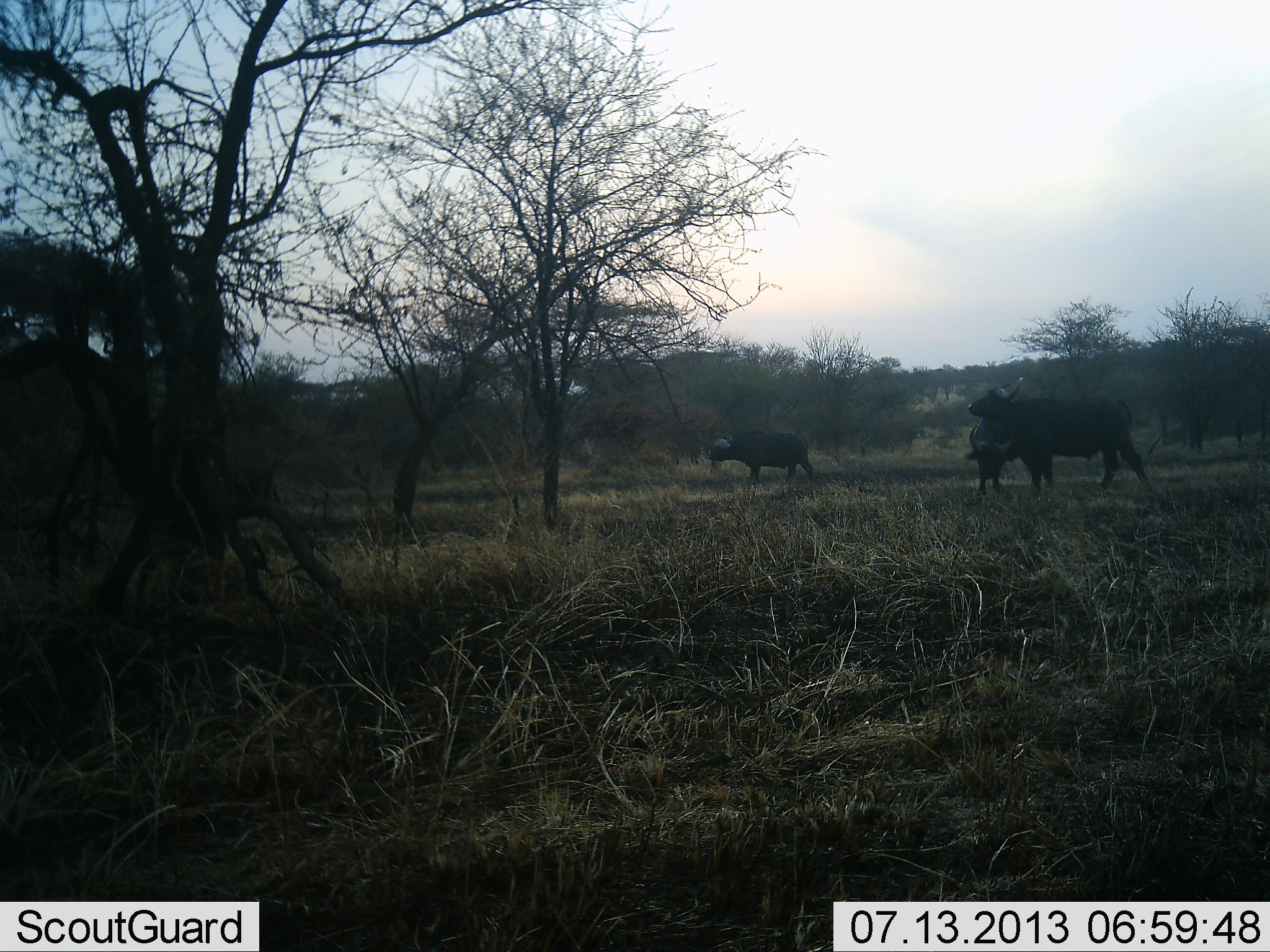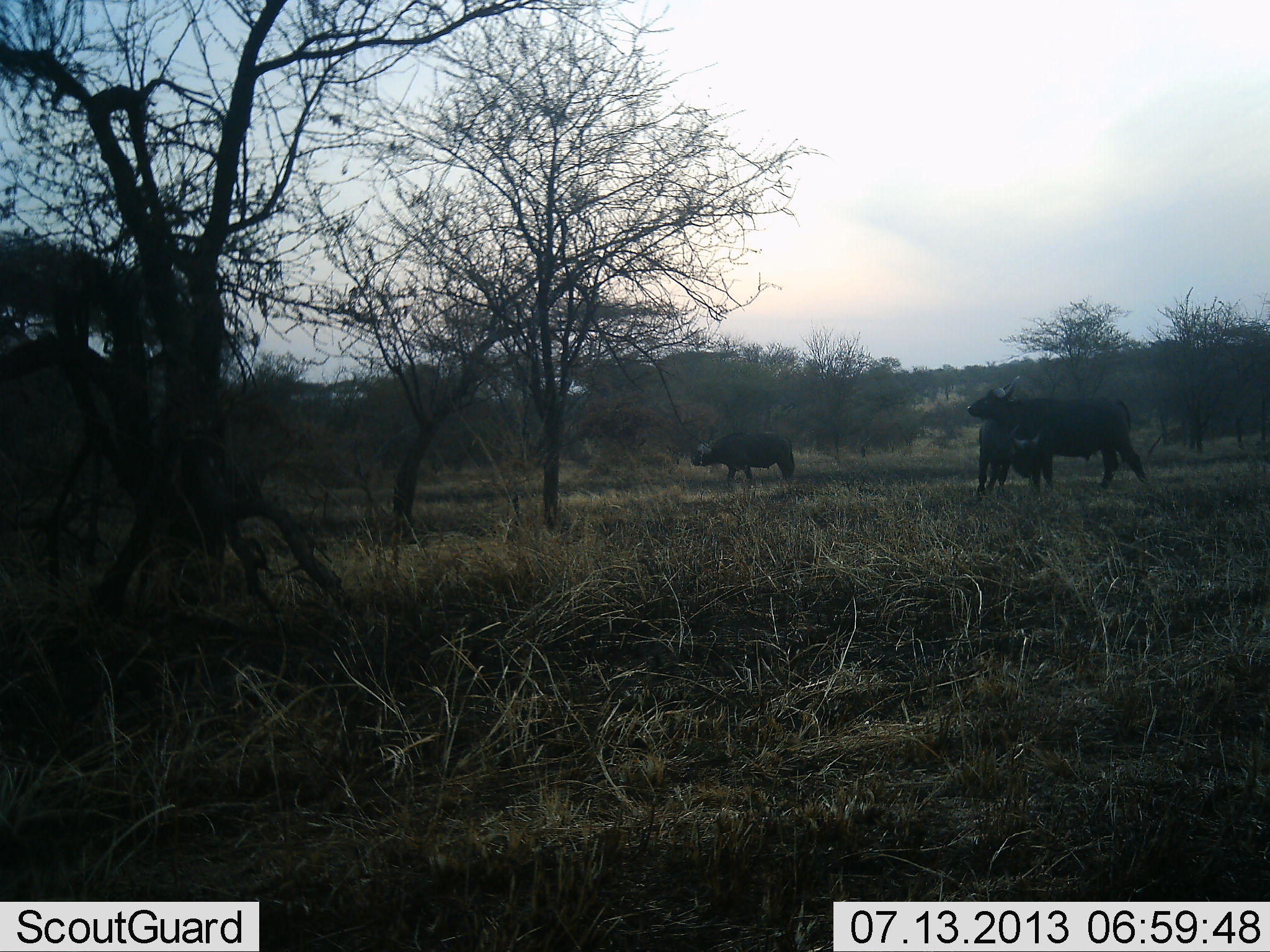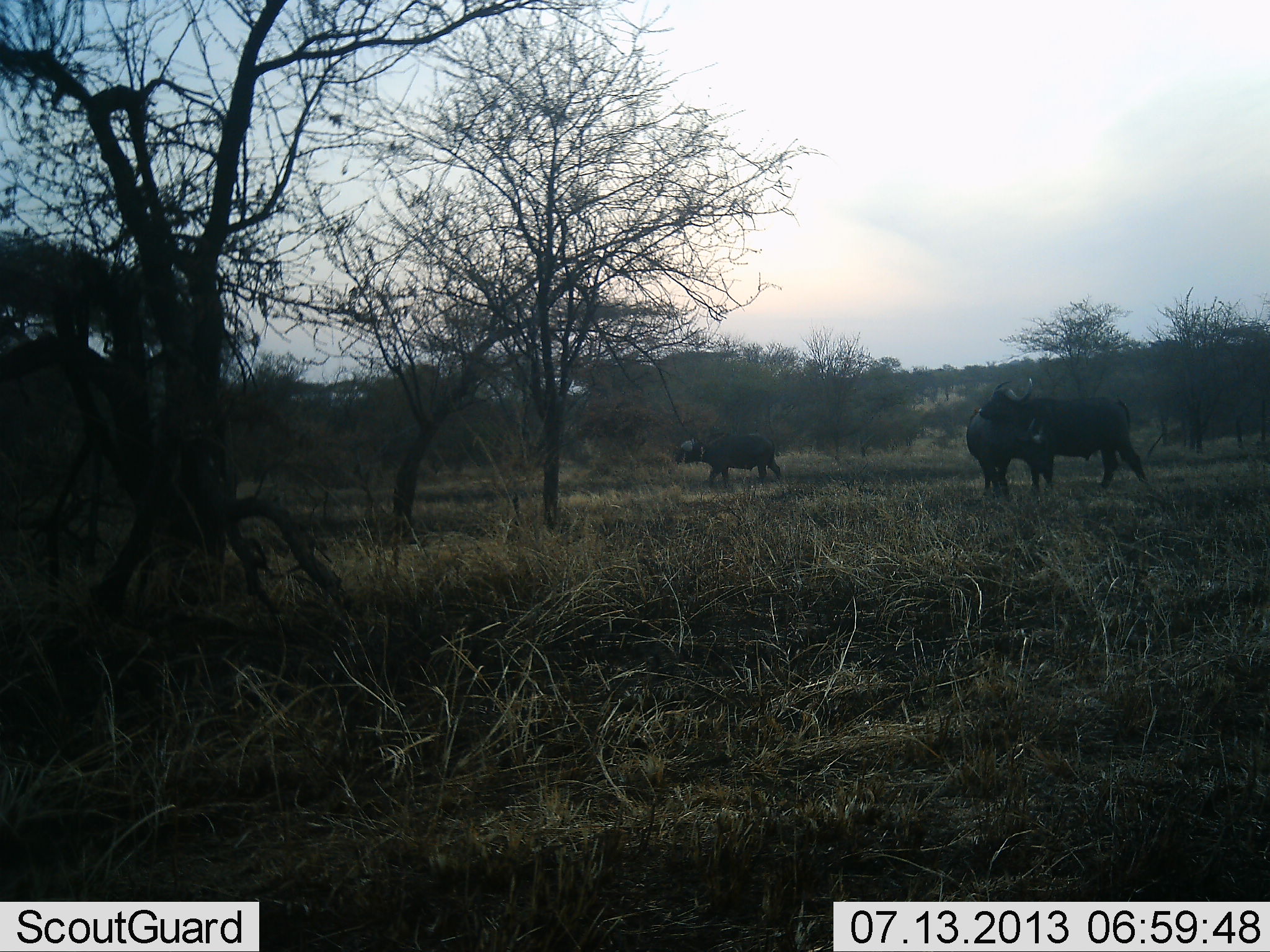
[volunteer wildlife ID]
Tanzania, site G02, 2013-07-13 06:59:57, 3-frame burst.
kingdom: Animalia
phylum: Chordata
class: Mammalia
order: Artiodactyla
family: Bovidae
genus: Syncerus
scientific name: Syncerus caffer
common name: cape buffalo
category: buffalo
Buffalo (cape buffalo) (Syncerus caffer), count 4. Behavior (volunteer vote fractions): standing 90%, resting 0%, moving 80%, interacting 30%. Young present (vote fraction): 60%. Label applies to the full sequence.